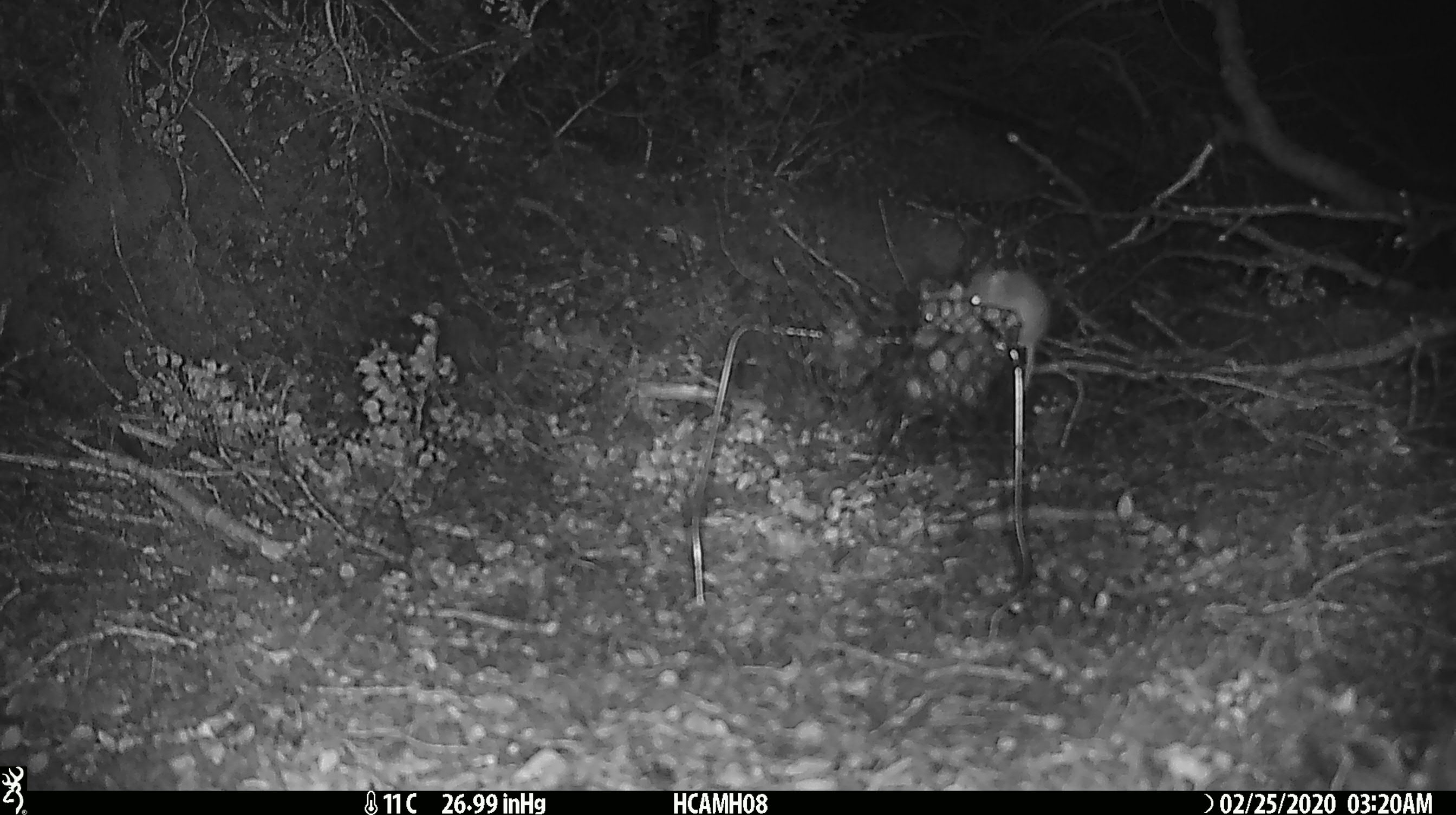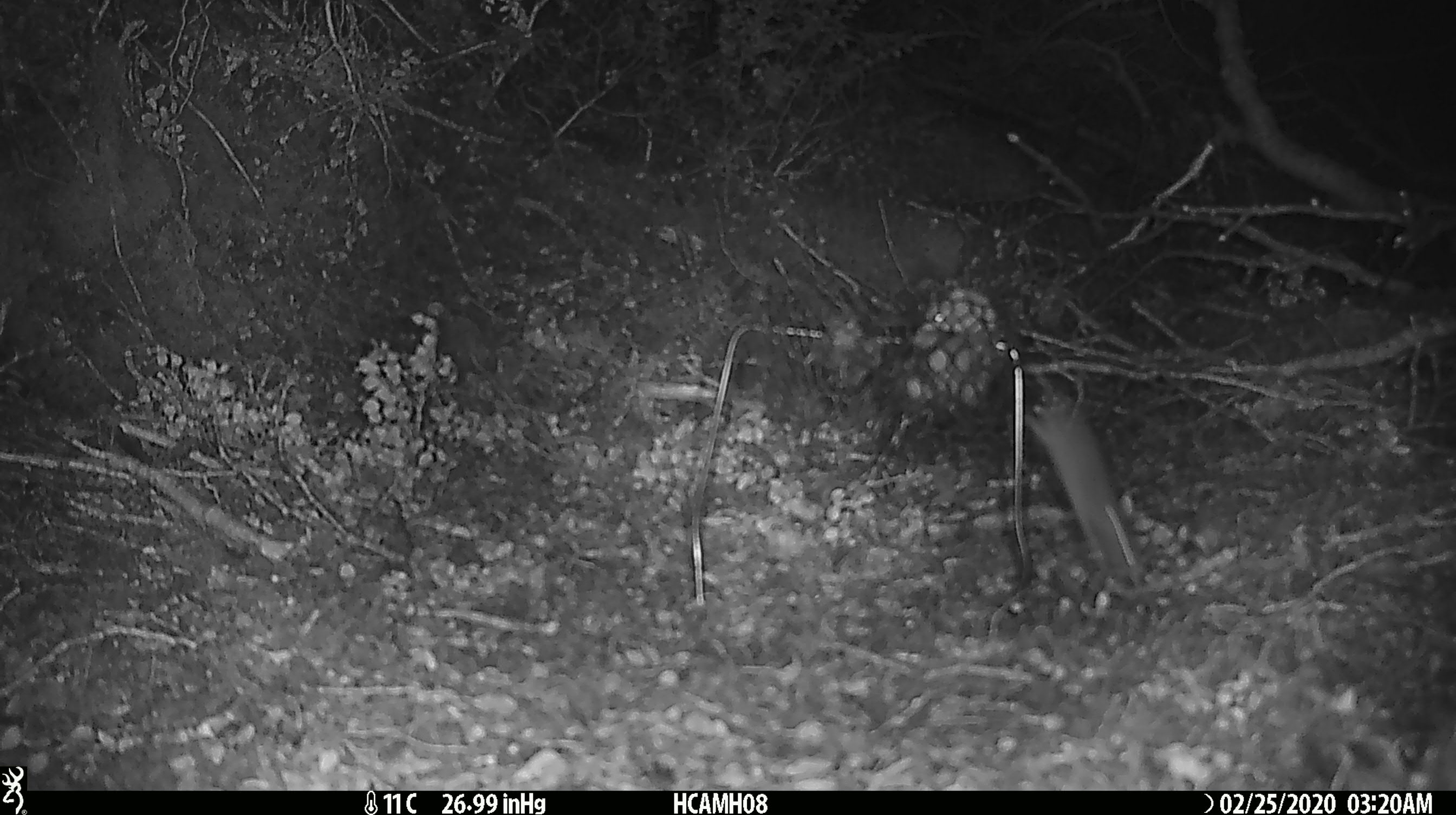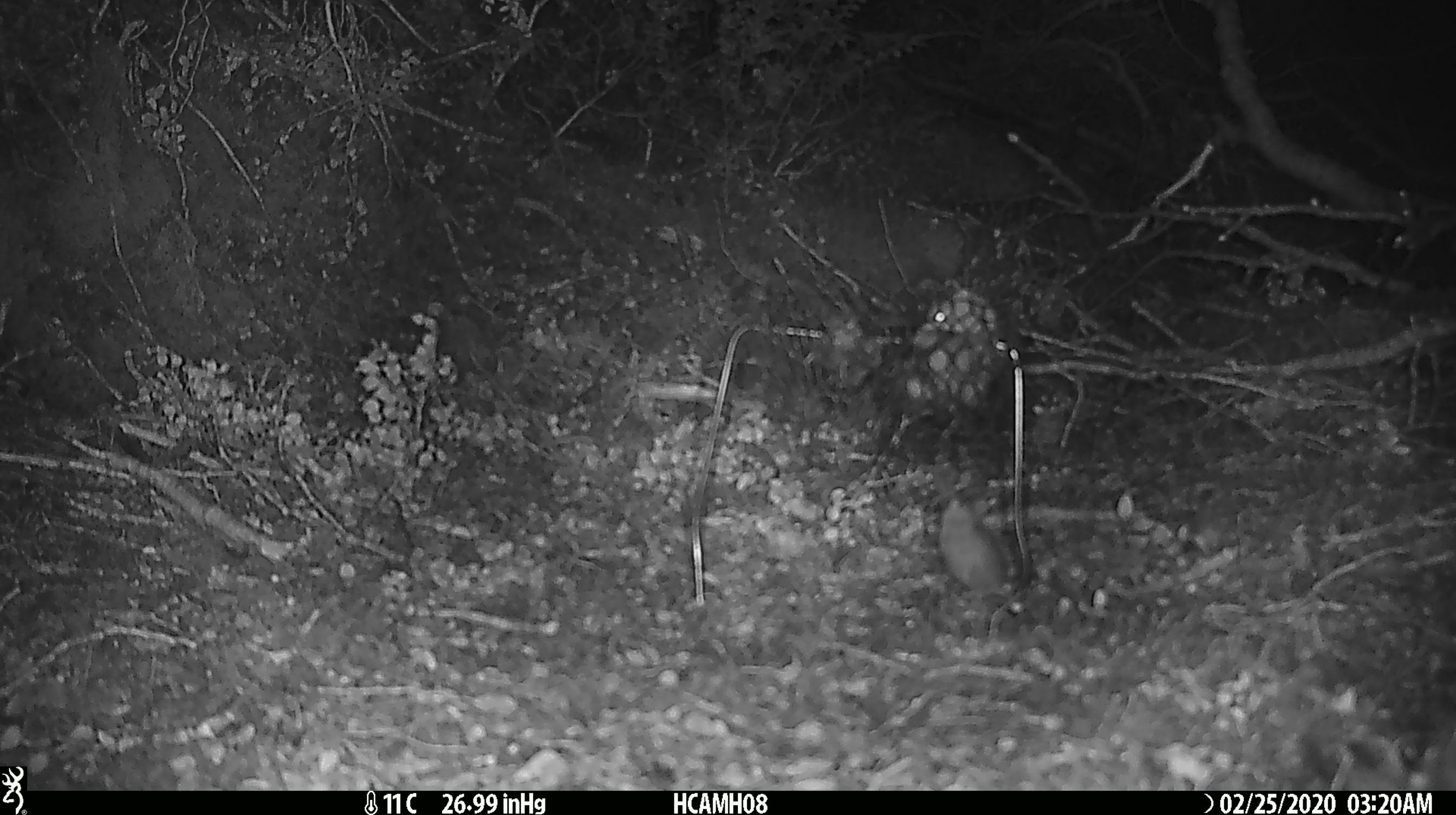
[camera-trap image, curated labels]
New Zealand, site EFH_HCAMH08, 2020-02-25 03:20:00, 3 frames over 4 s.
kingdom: Animalia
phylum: Chordata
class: Mammalia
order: Rodentia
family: Muridae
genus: Mus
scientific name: Mus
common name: mouse